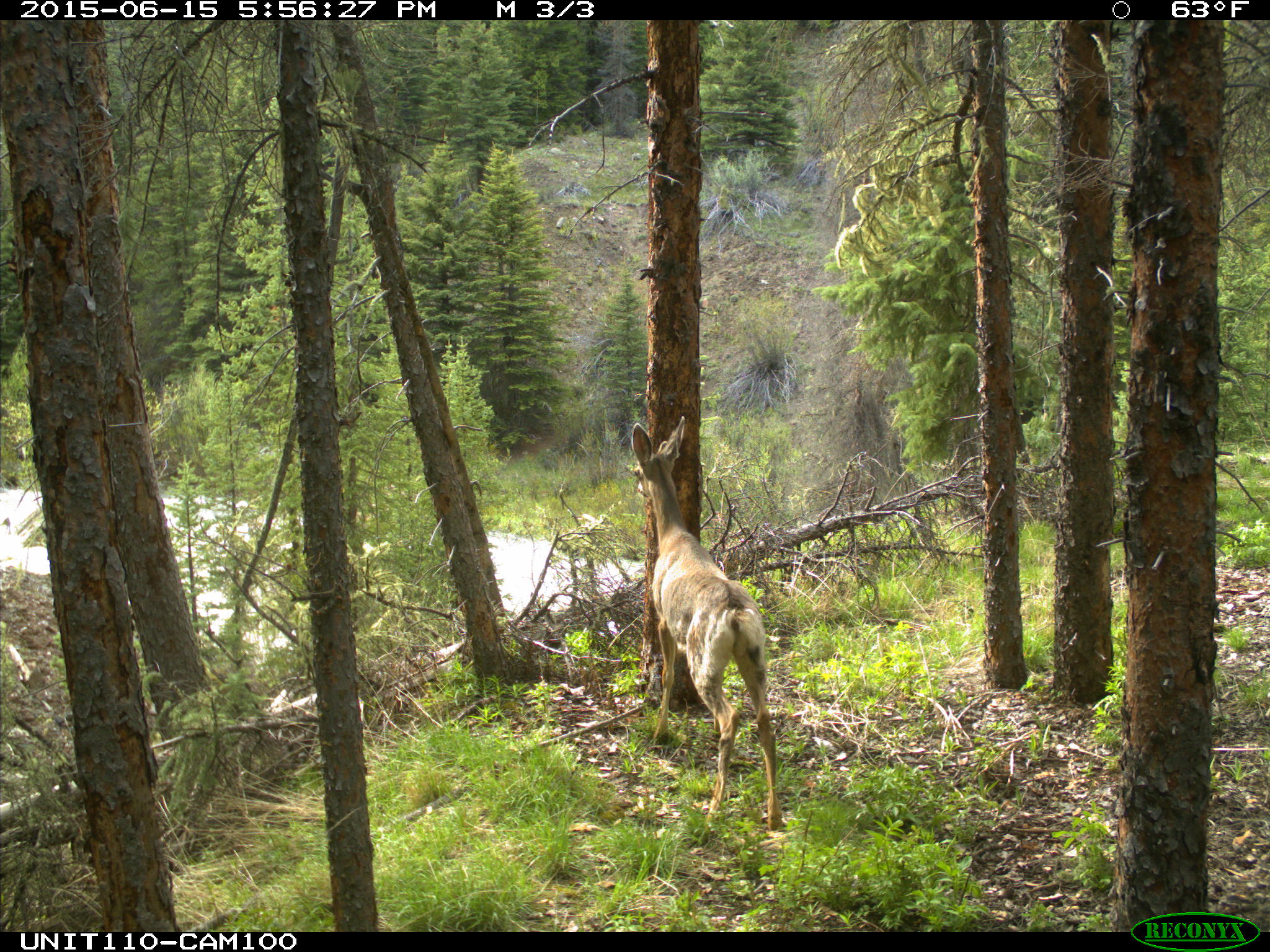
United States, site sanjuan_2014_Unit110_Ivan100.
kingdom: Animalia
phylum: Chordata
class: Mammalia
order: Artiodactyla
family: Cervidae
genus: Odocoileus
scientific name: Odocoileus hemionus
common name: mule deer